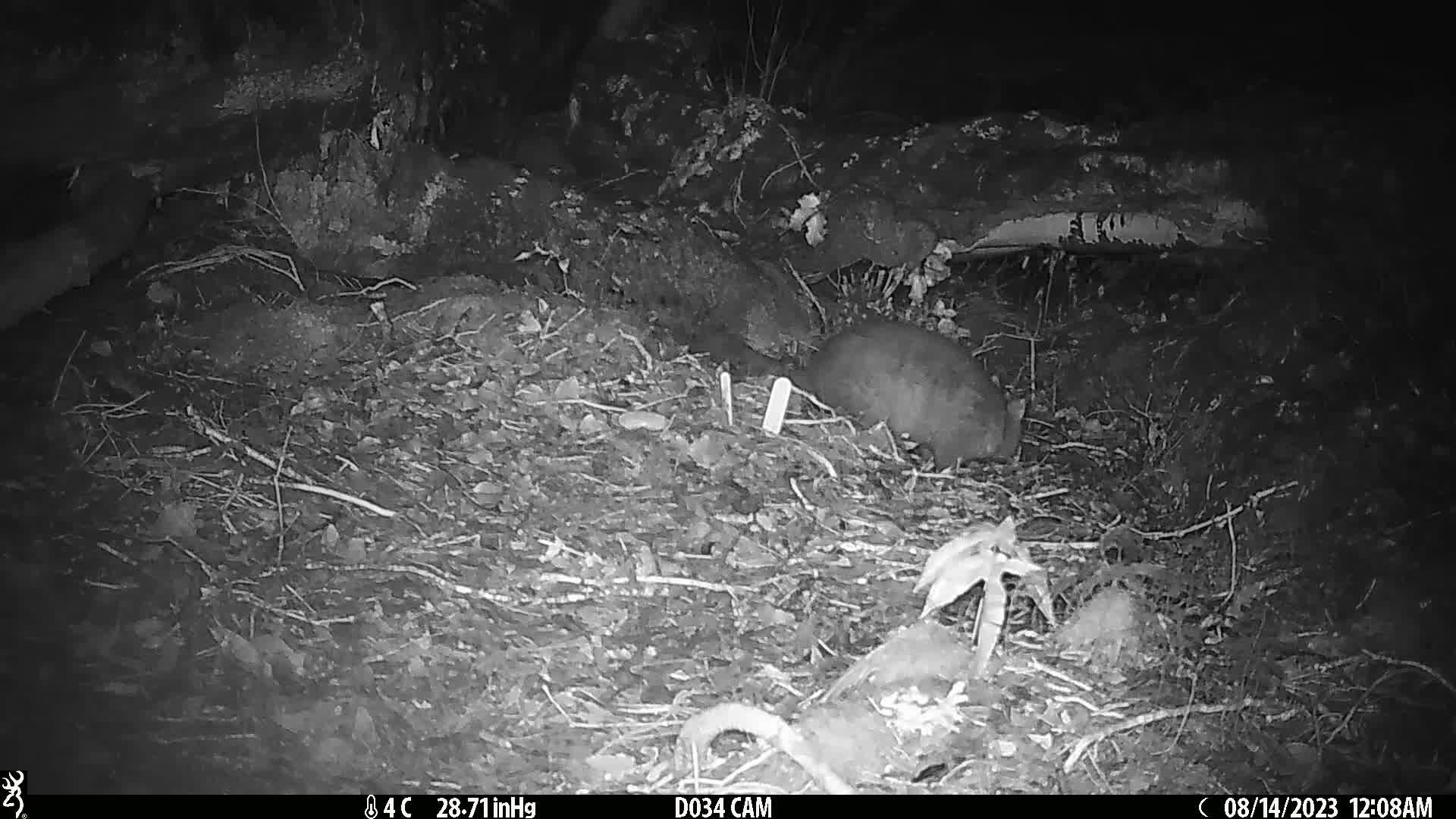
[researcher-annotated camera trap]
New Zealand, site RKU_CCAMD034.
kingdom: Animalia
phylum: Chordata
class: Mammalia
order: Diprotodontia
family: Phalangeridae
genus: Trichosurus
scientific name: Trichosurus vulpecula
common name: common brushtail possum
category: possum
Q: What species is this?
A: Possum (common brushtail possum) (Trichosurus vulpecula).